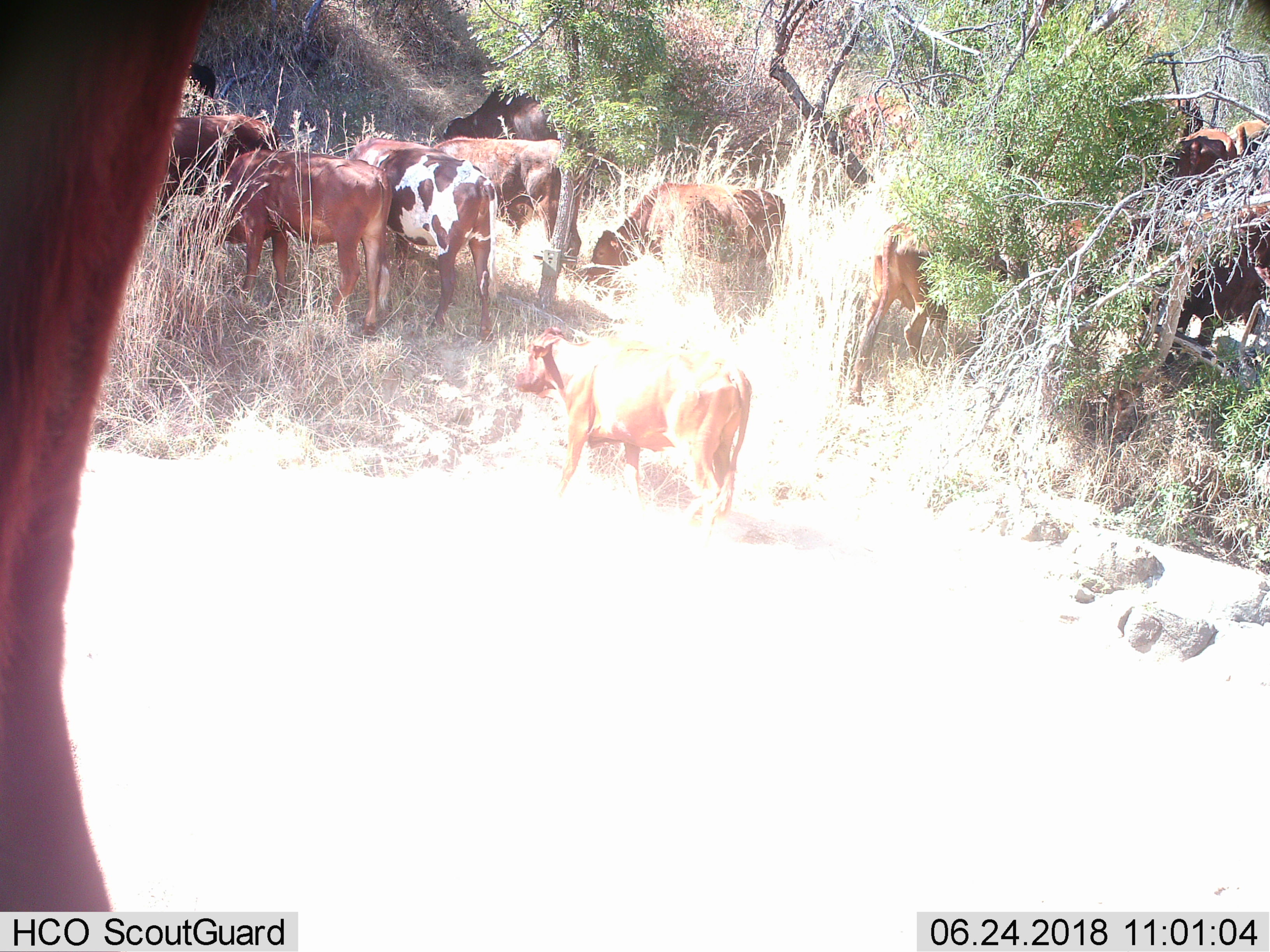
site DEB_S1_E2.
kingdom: Animalia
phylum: Chordata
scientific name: Vertebrata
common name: domestic animal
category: domesticanimal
Domesticanimal (domestic animal) (Vertebrata), count 11-50. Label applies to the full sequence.